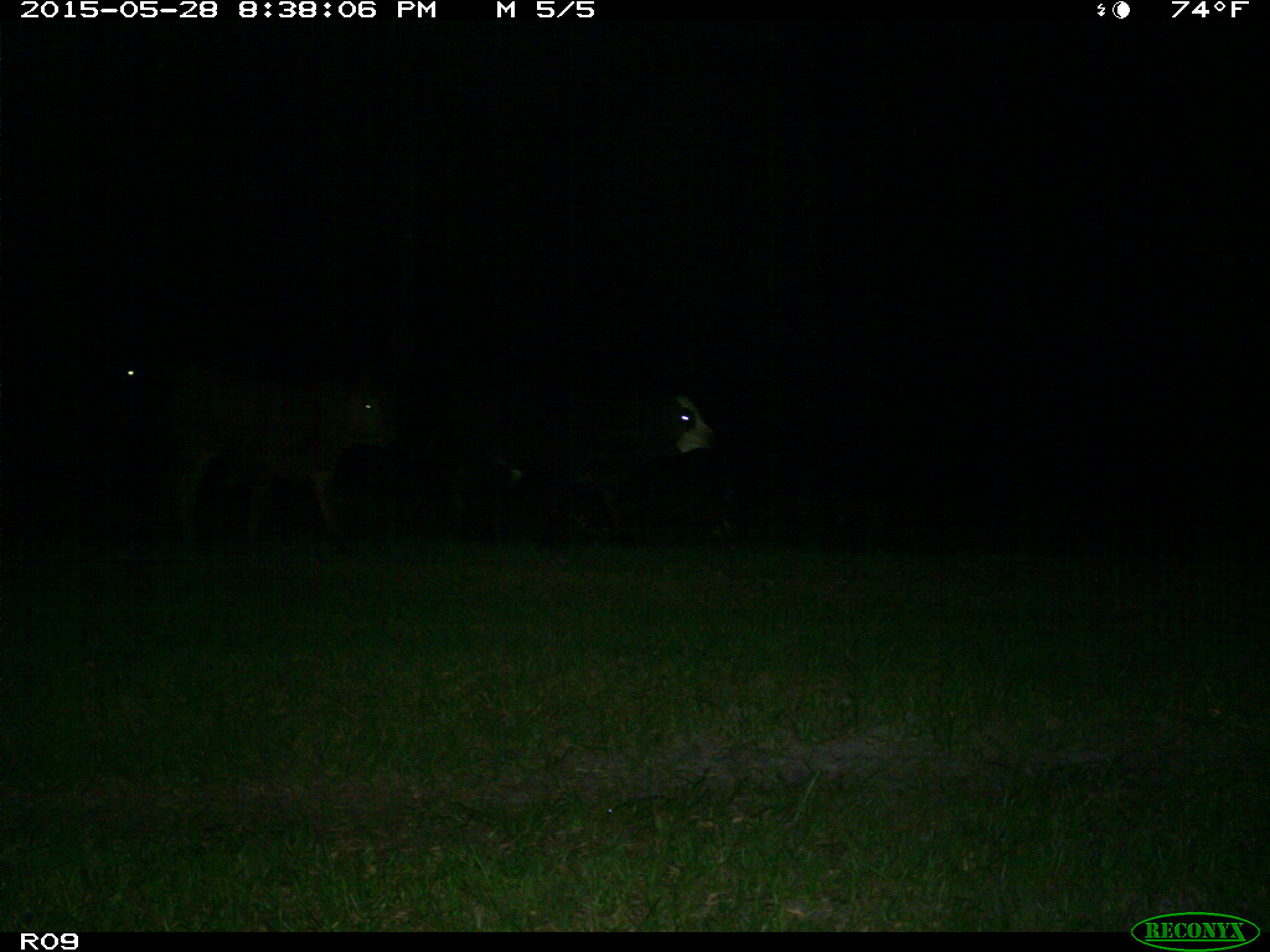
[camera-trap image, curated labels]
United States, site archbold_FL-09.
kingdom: Animalia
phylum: Chordata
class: Mammalia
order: Artiodactyla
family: Bovidae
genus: Bos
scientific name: Bos taurus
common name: domestic cow